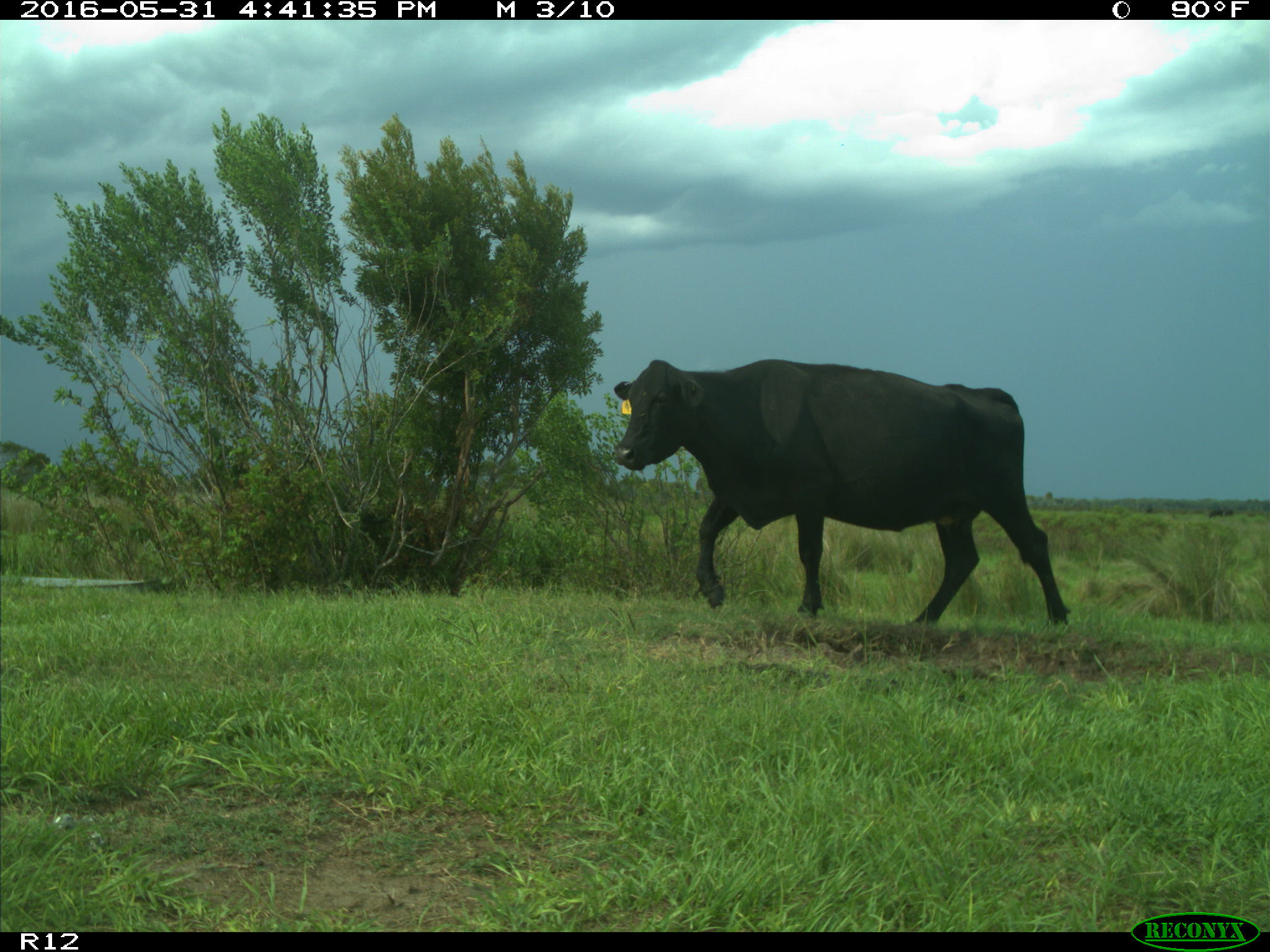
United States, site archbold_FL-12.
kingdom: Animalia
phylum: Chordata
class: Mammalia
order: Artiodactyla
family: Bovidae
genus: Bos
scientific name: Bos taurus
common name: domestic cow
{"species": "Bos taurus (domestic cow)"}